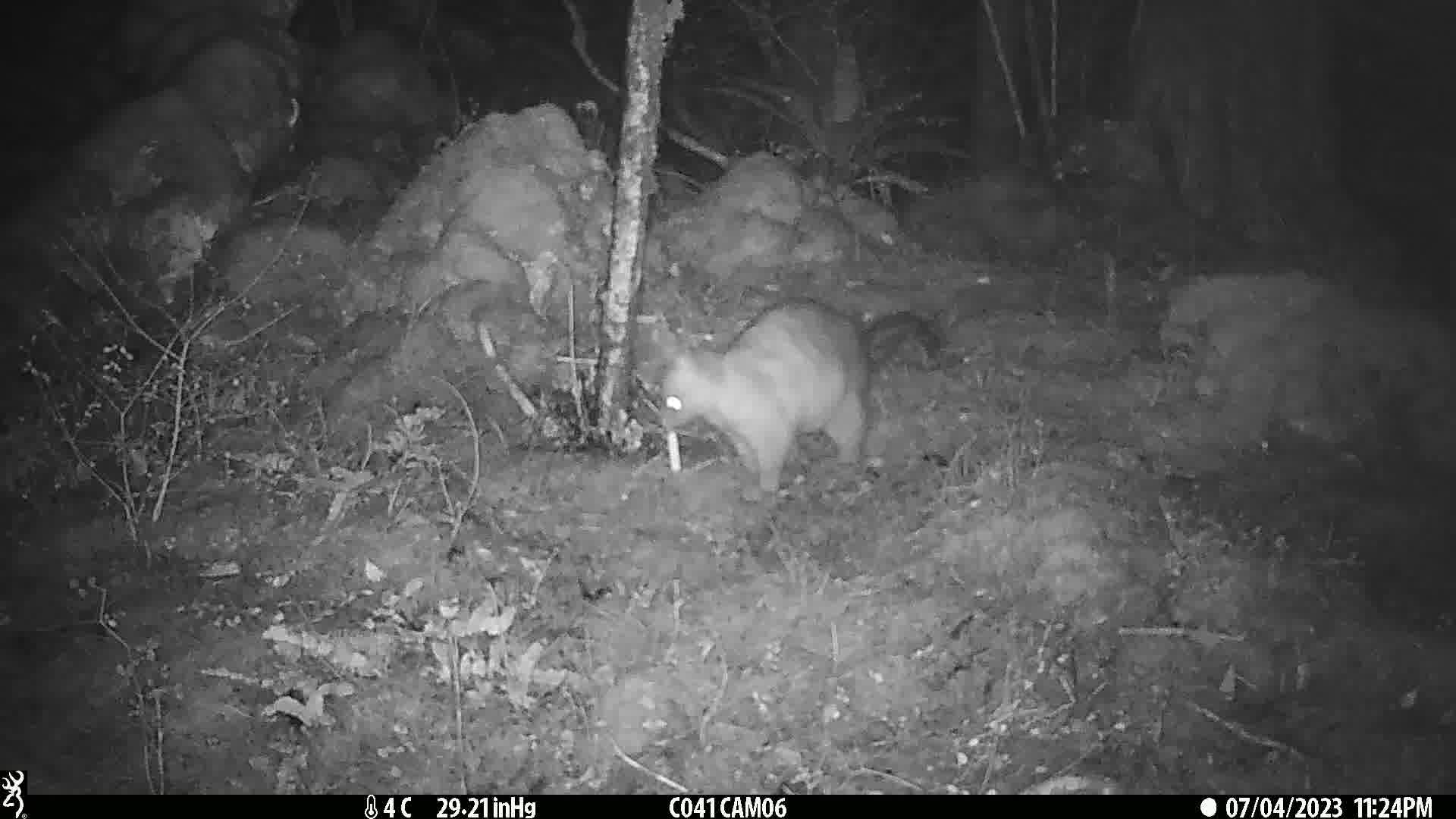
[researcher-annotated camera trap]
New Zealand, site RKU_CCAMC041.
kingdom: Animalia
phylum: Chordata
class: Mammalia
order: Diprotodontia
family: Phalangeridae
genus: Trichosurus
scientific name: Trichosurus vulpecula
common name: common brushtail possum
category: possum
Possum (common brushtail possum) (Trichosurus vulpecula).